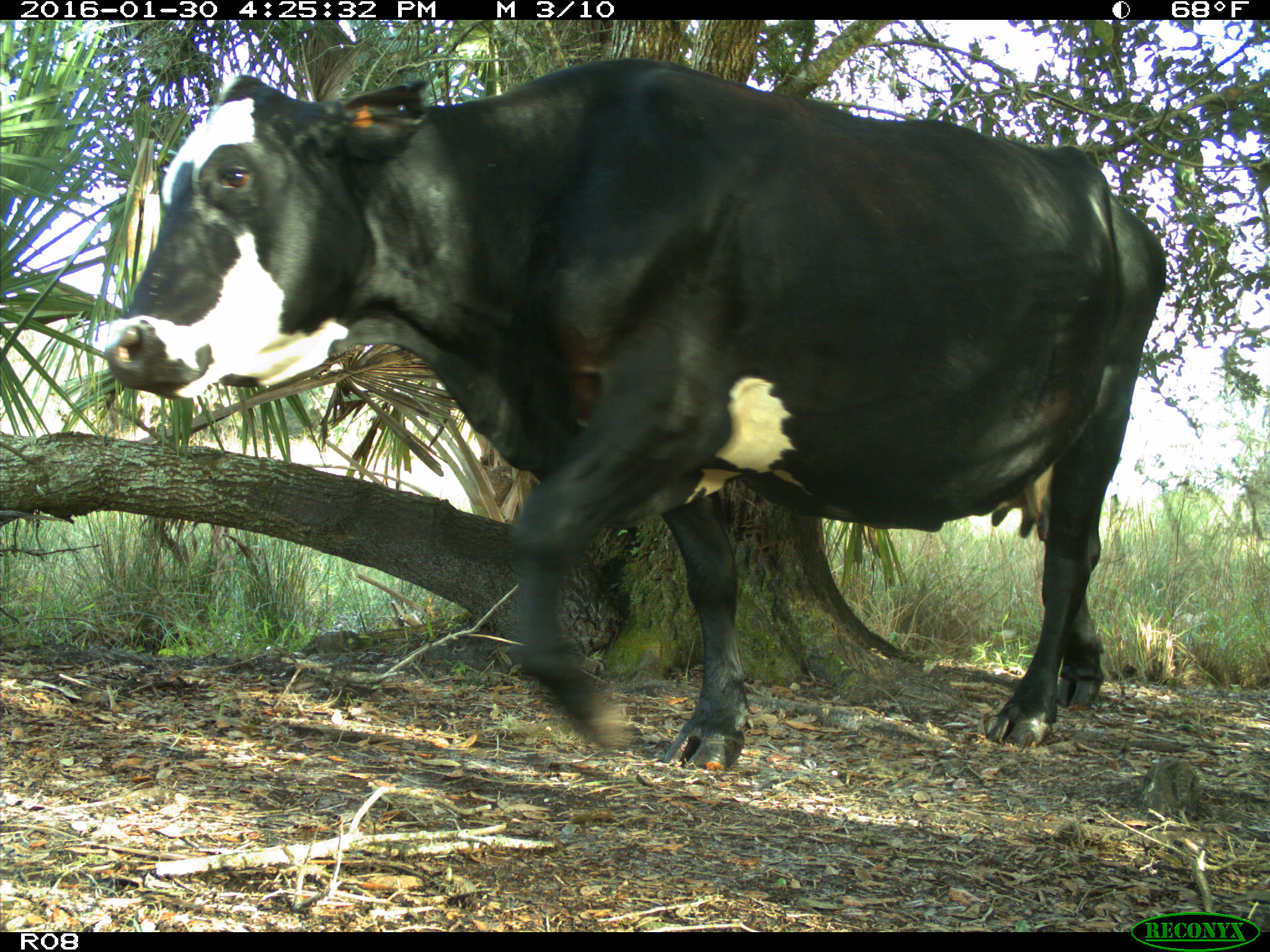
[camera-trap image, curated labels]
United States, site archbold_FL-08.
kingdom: Animalia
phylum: Chordata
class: Mammalia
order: Artiodactyla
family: Bovidae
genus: Bos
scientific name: Bos taurus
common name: domestic cow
Bos taurus (domestic cow).